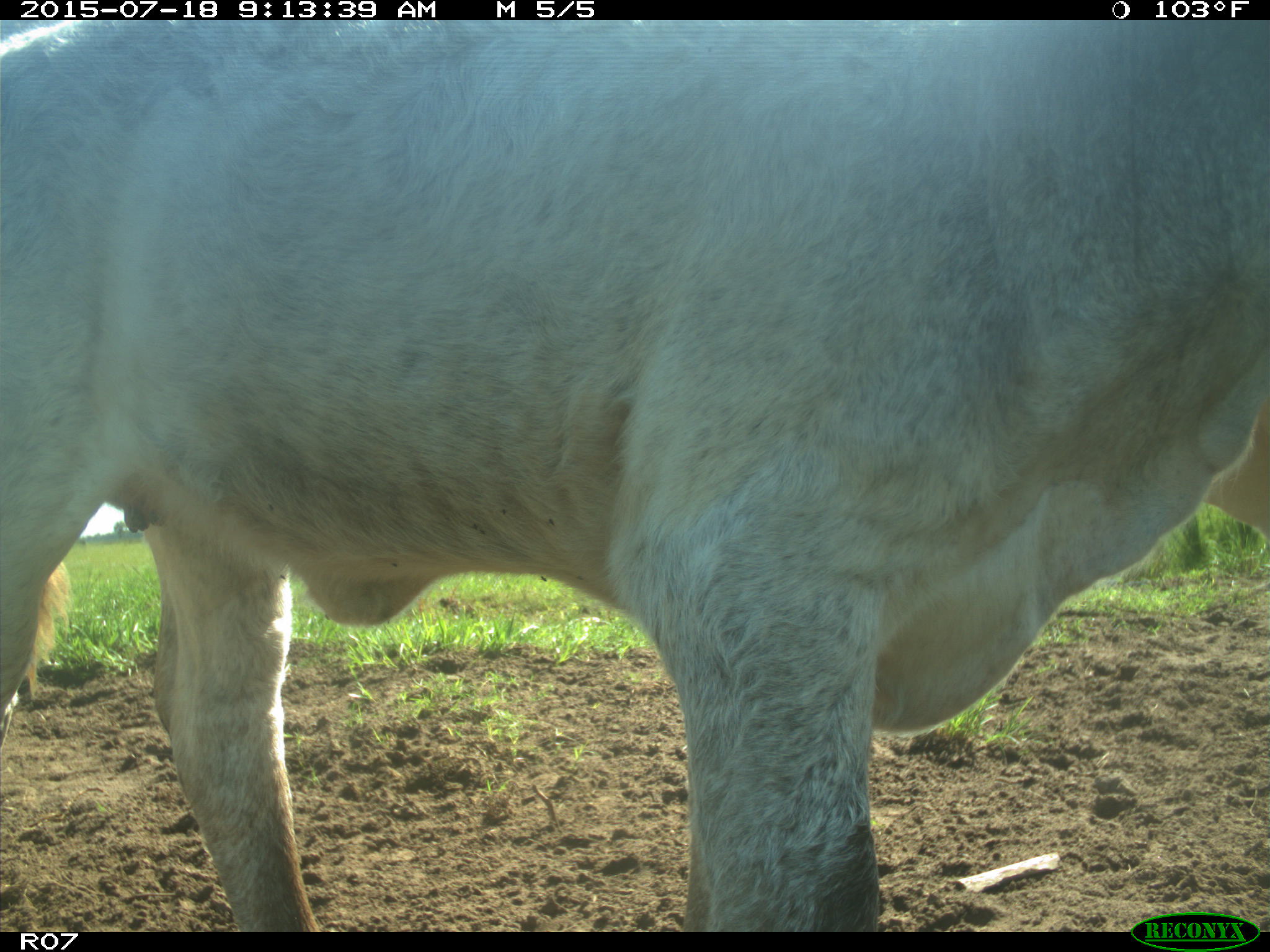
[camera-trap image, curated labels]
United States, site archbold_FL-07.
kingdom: Animalia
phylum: Chordata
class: Mammalia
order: Artiodactyla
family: Bovidae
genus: Bos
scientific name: Bos taurus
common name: domestic cow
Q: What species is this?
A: Bos taurus (domestic cow).